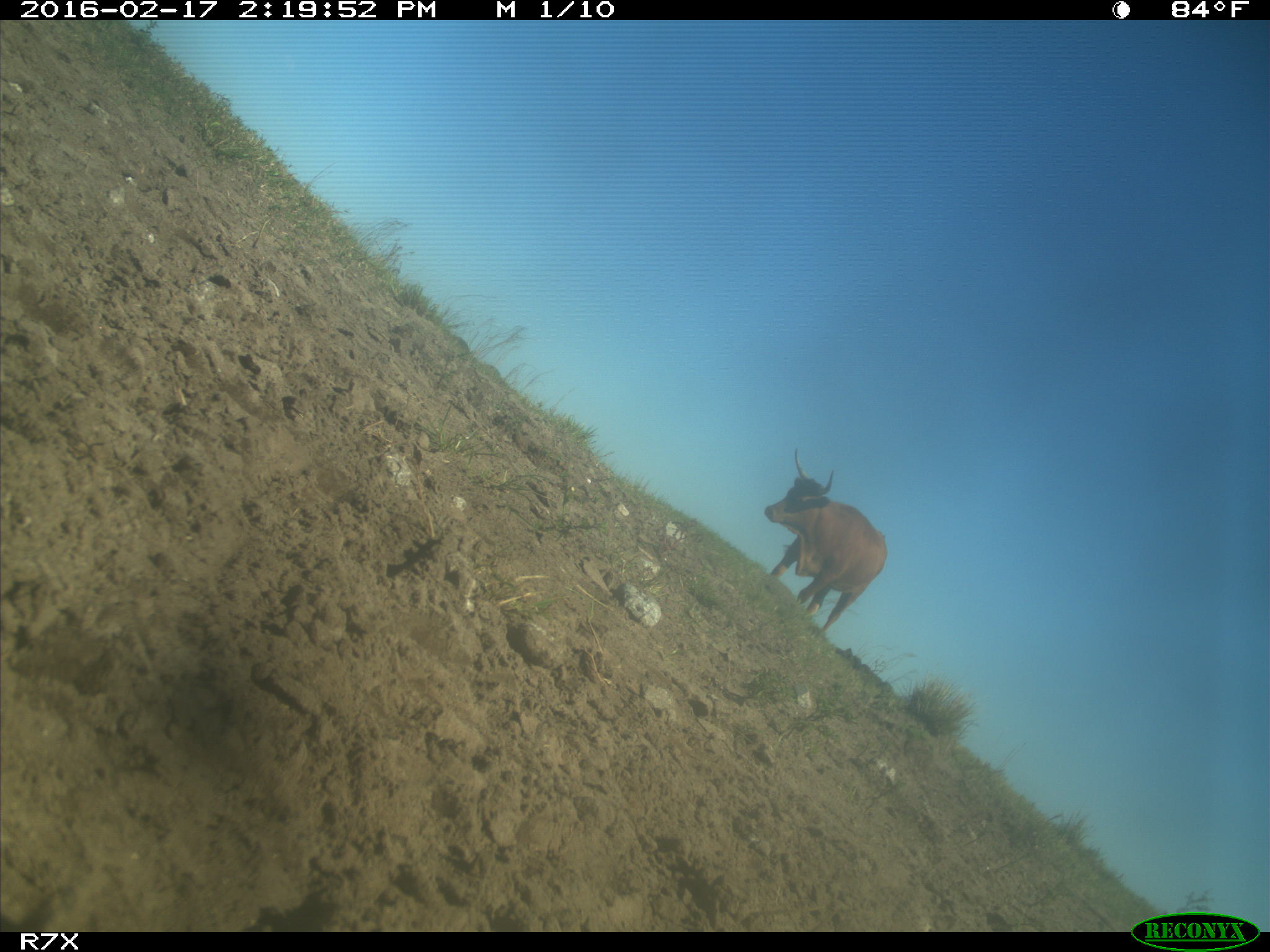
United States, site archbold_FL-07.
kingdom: Animalia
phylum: Chordata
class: Mammalia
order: Artiodactyla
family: Bovidae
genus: Bos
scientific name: Bos taurus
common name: domestic cow